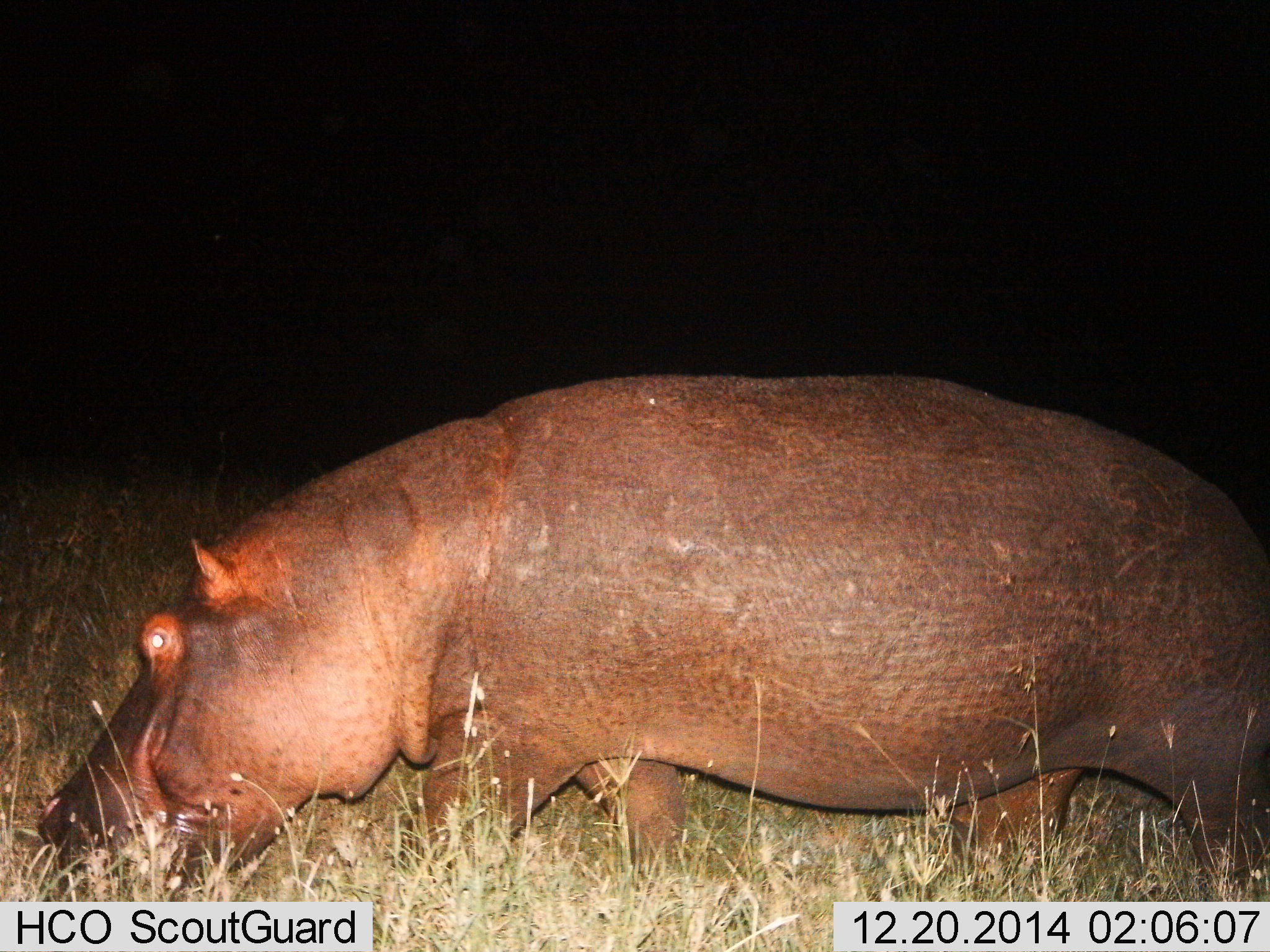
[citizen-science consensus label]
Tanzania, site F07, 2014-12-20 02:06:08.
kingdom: Animalia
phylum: Chordata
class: Mammalia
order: Artiodactyla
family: Hippopotamidae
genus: Hippopotamus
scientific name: Hippopotamus amphibius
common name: hippopotamus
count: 1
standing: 0%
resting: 0%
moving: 70%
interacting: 0%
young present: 0%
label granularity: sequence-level